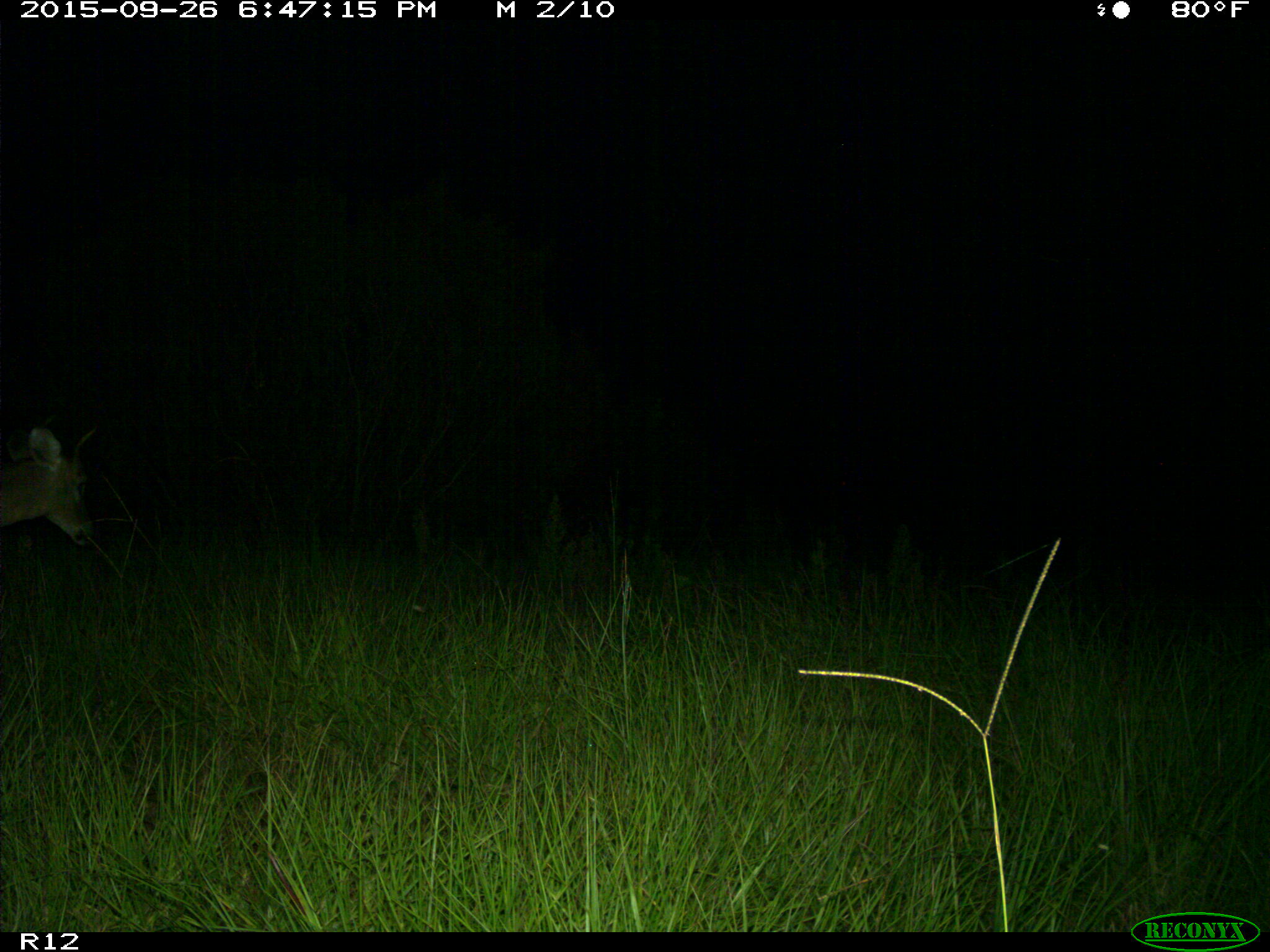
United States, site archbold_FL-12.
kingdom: Animalia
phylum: Chordata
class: Mammalia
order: Artiodactyla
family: Cervidae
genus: Odocoileus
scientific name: Odocoileus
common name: deer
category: unidentified deer